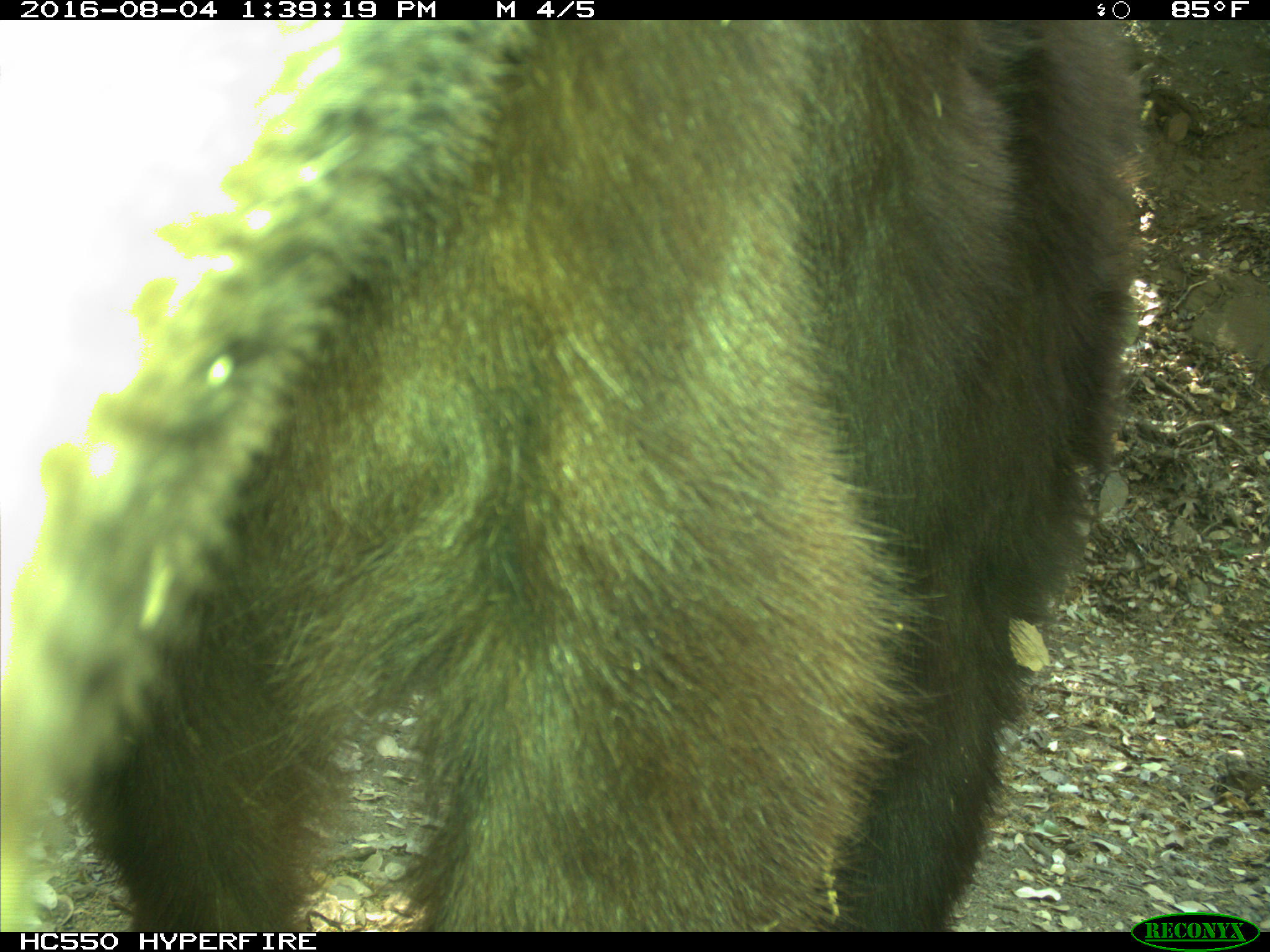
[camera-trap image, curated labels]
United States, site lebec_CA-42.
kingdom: Animalia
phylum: Chordata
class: Mammalia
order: Carnivora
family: Ursidae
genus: Ursus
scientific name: Ursus americanus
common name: american black bear